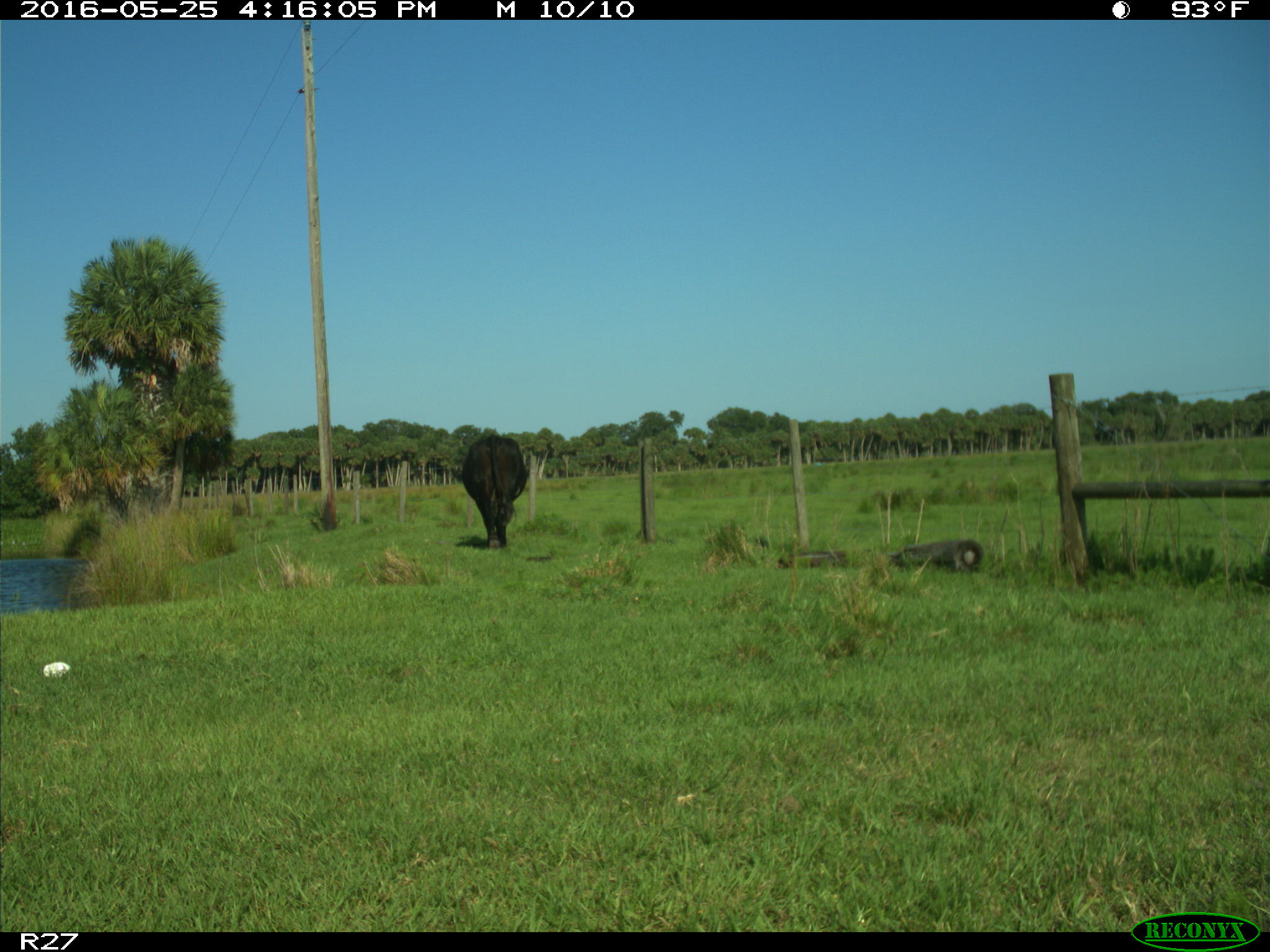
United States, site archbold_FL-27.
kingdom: Animalia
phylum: Chordata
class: Mammalia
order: Artiodactyla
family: Bovidae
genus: Bos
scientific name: Bos taurus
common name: domestic cow